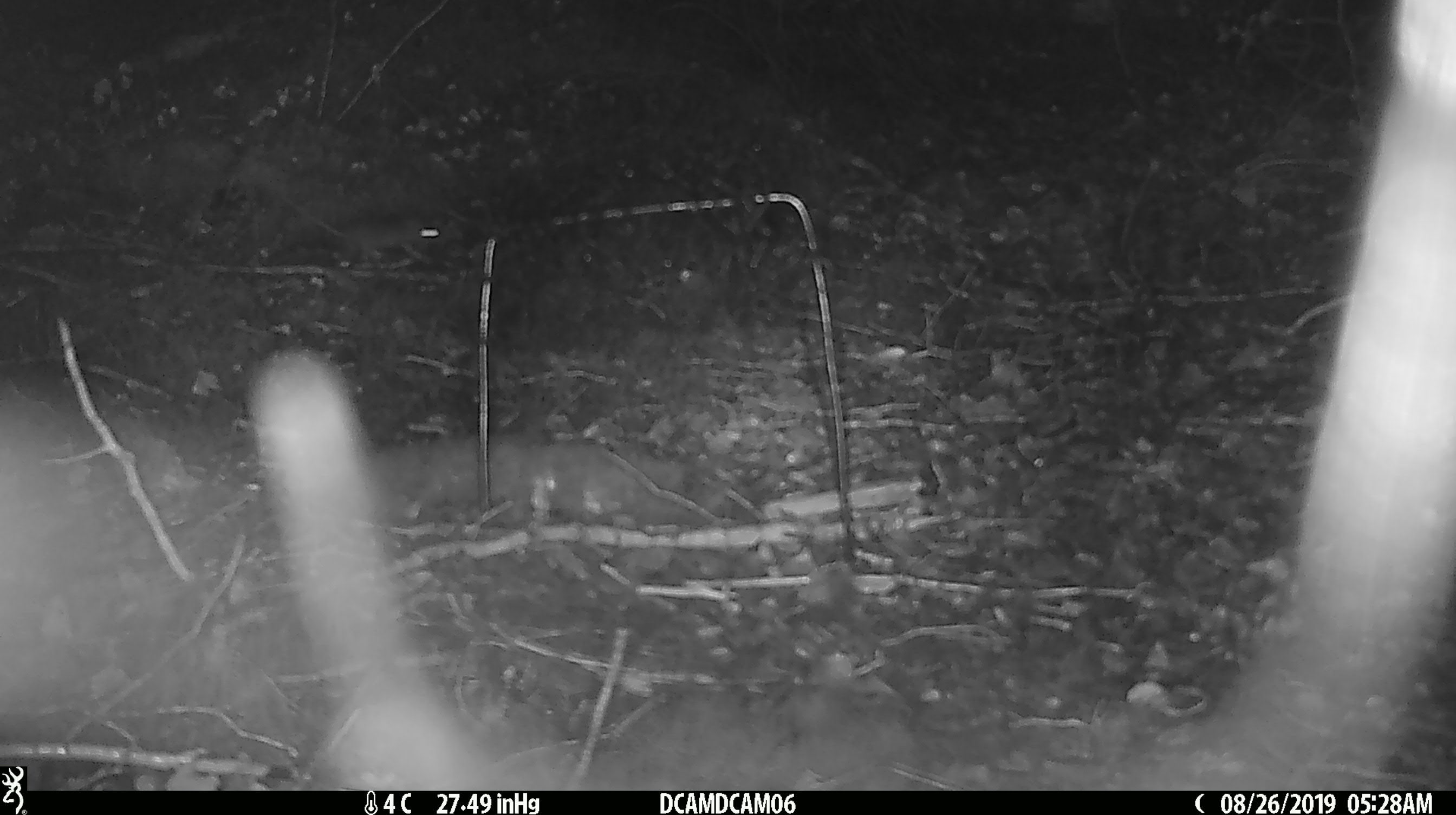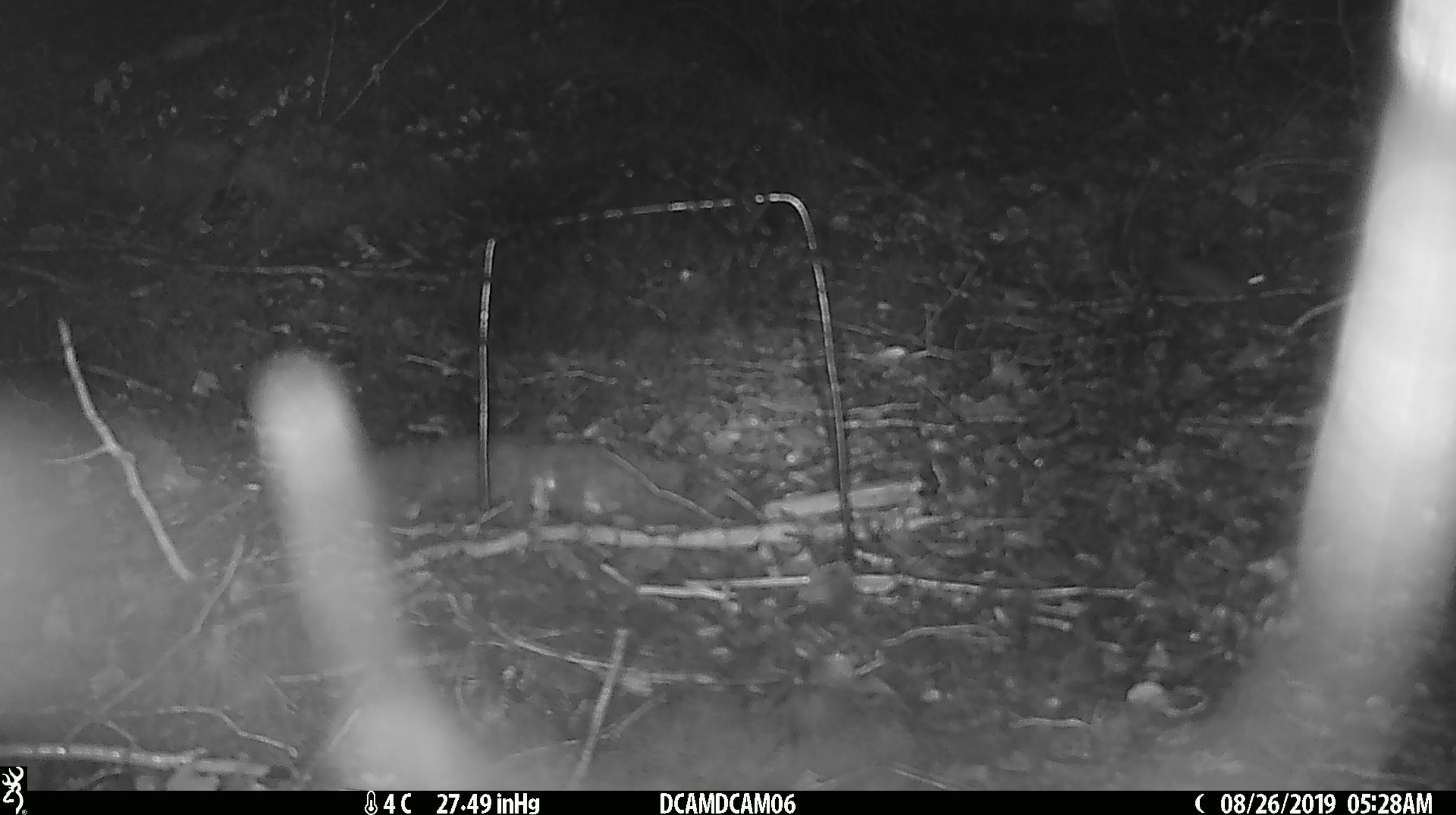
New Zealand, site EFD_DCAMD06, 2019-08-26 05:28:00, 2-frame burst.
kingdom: Animalia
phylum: Chordata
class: Mammalia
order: Rodentia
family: Muridae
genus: Mus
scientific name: Mus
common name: mouse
Mouse (Mus).